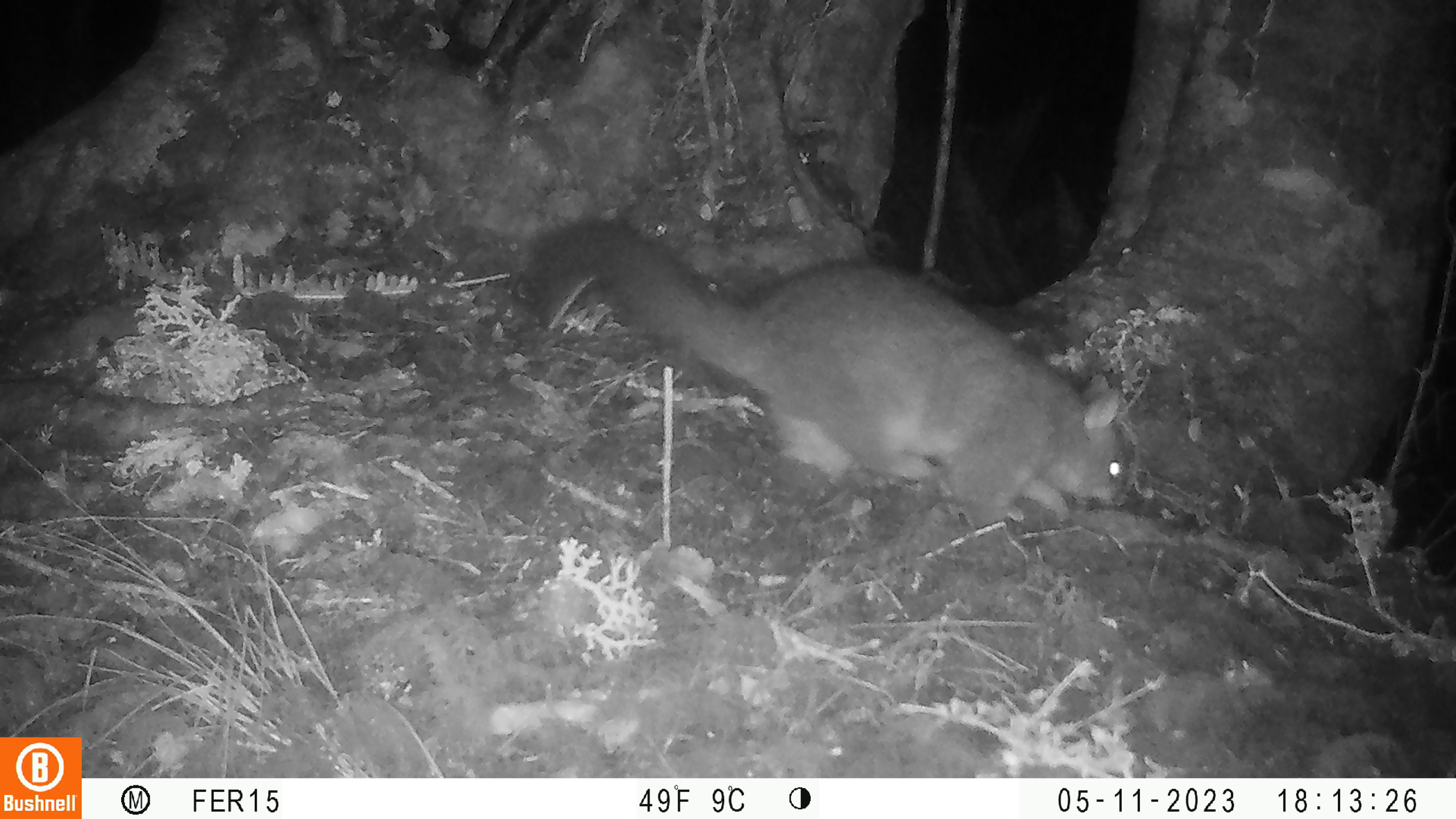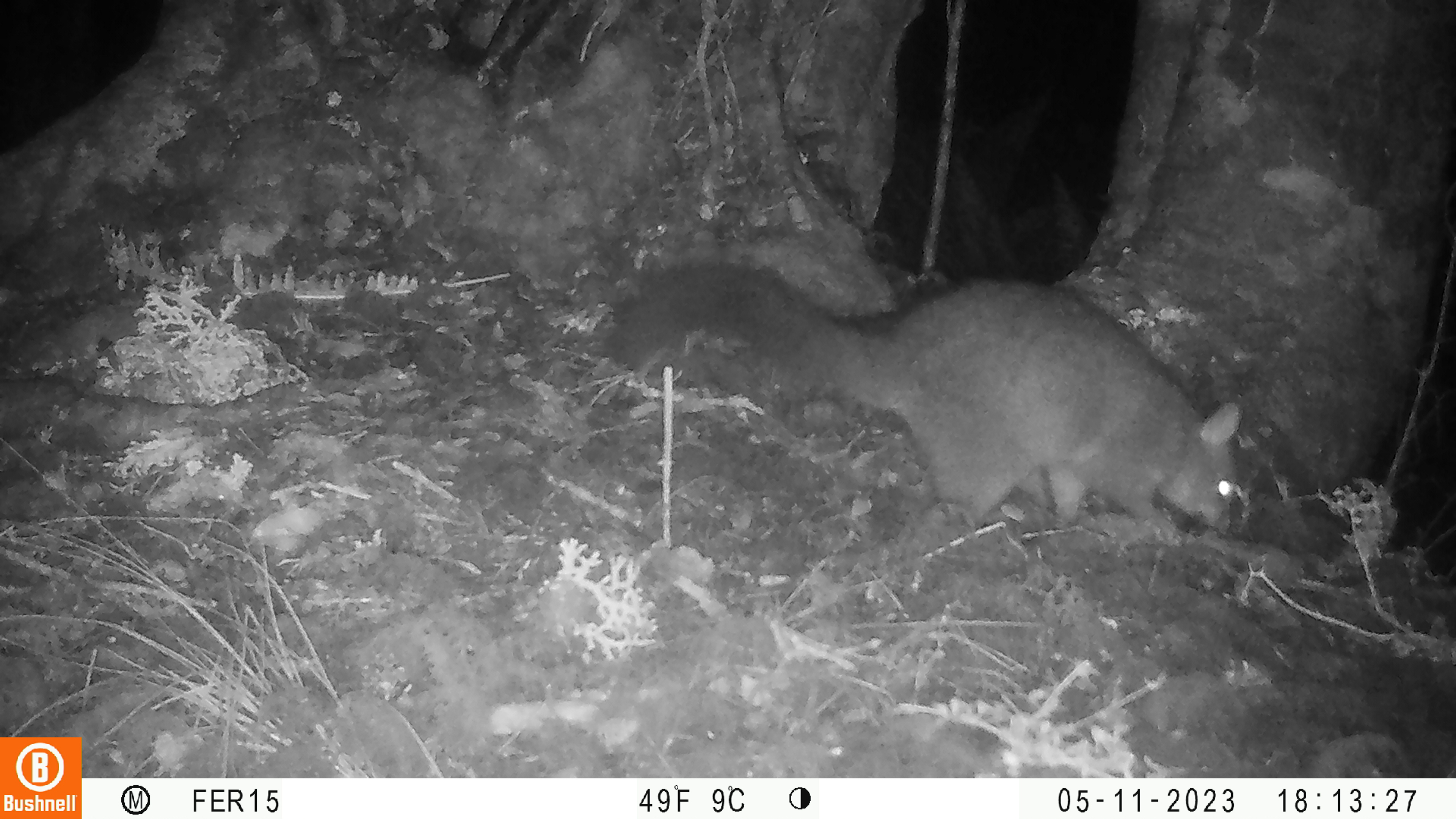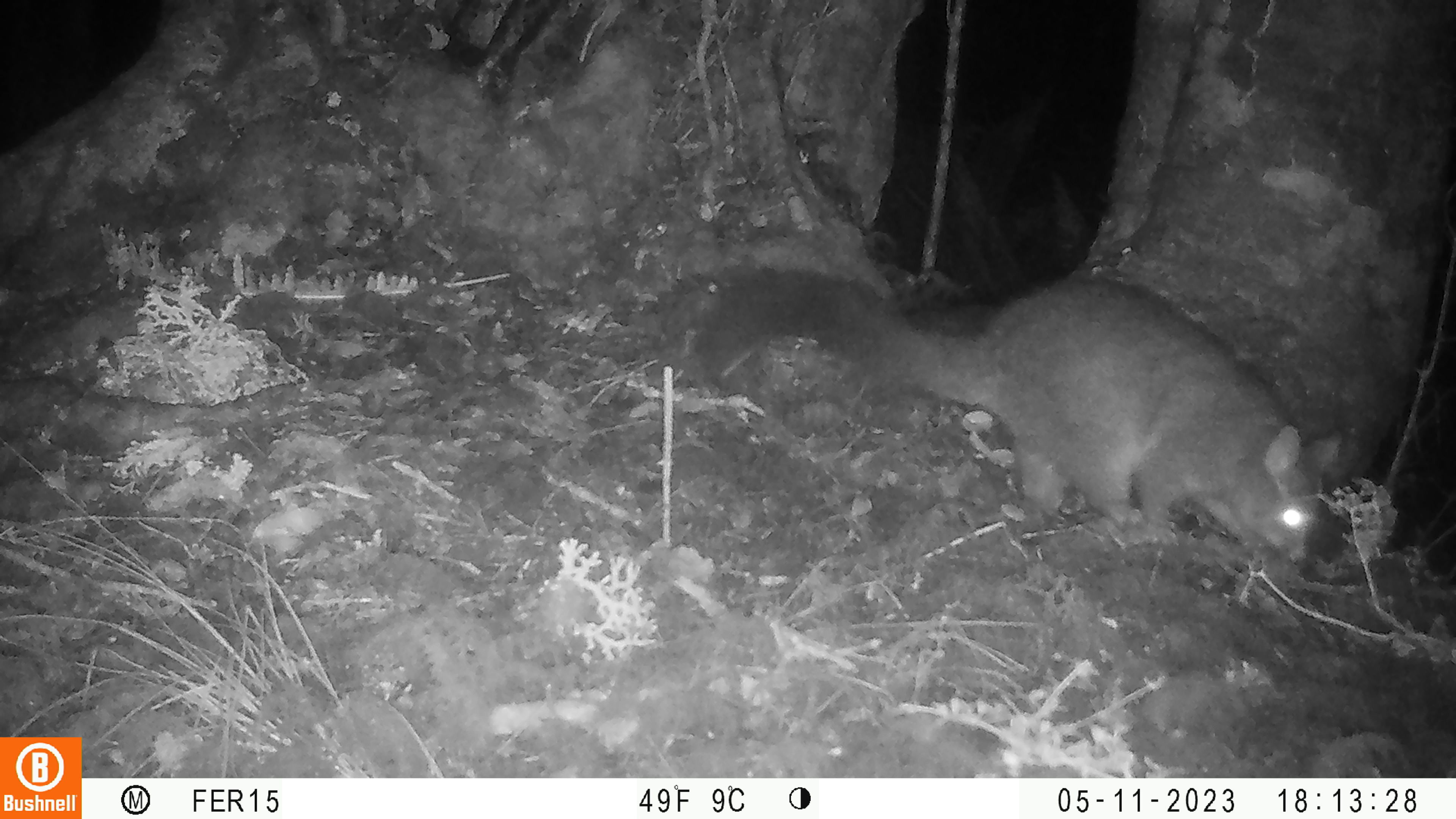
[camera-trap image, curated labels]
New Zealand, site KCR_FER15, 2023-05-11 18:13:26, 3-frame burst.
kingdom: Animalia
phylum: Chordata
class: Mammalia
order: Diprotodontia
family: Phalangeridae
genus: Trichosurus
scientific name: Trichosurus vulpecula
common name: common brushtail possum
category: possum